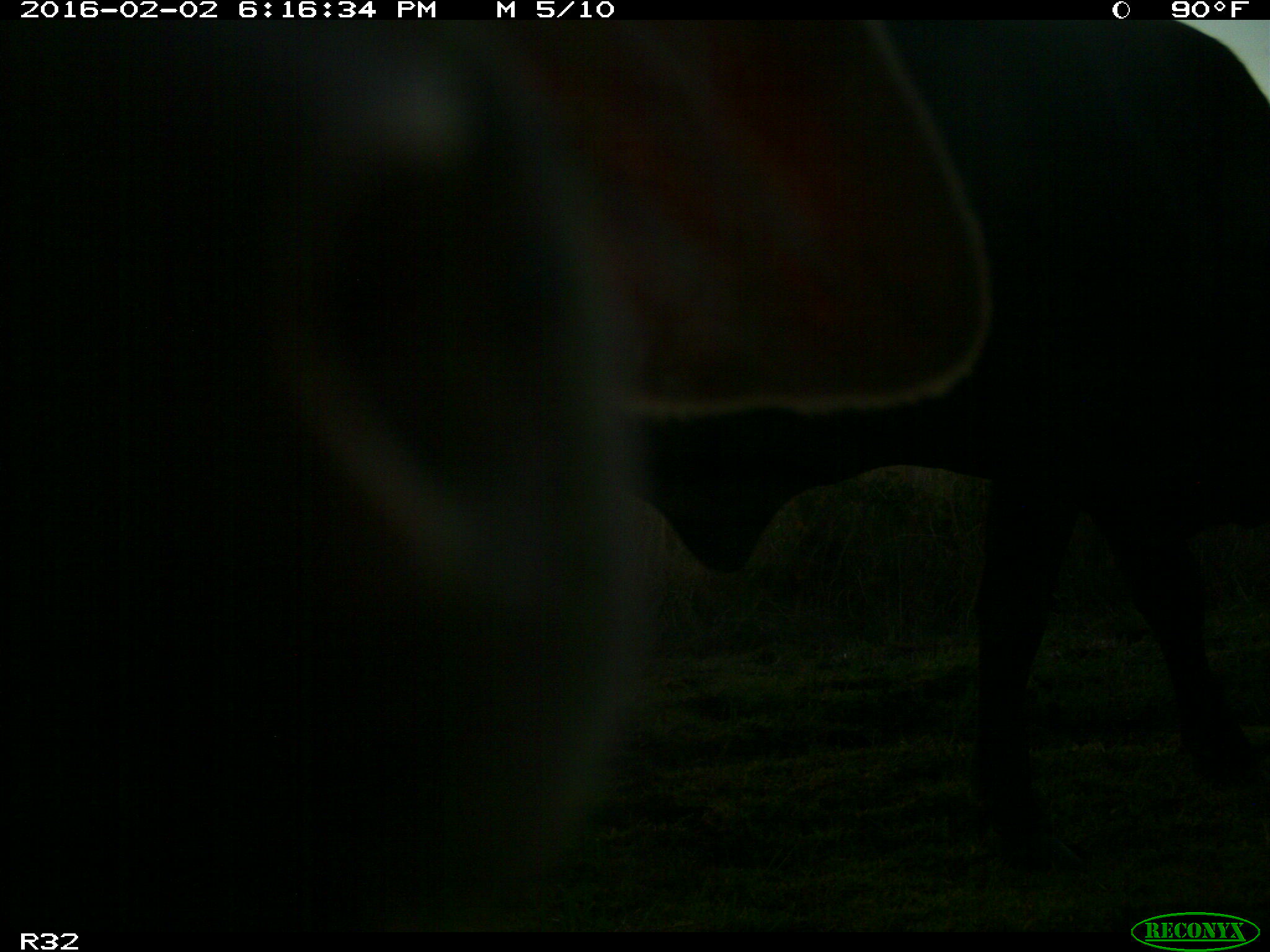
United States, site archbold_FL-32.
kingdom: Animalia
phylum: Chordata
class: Mammalia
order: Artiodactyla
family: Bovidae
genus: Bos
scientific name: Bos taurus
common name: domestic cow